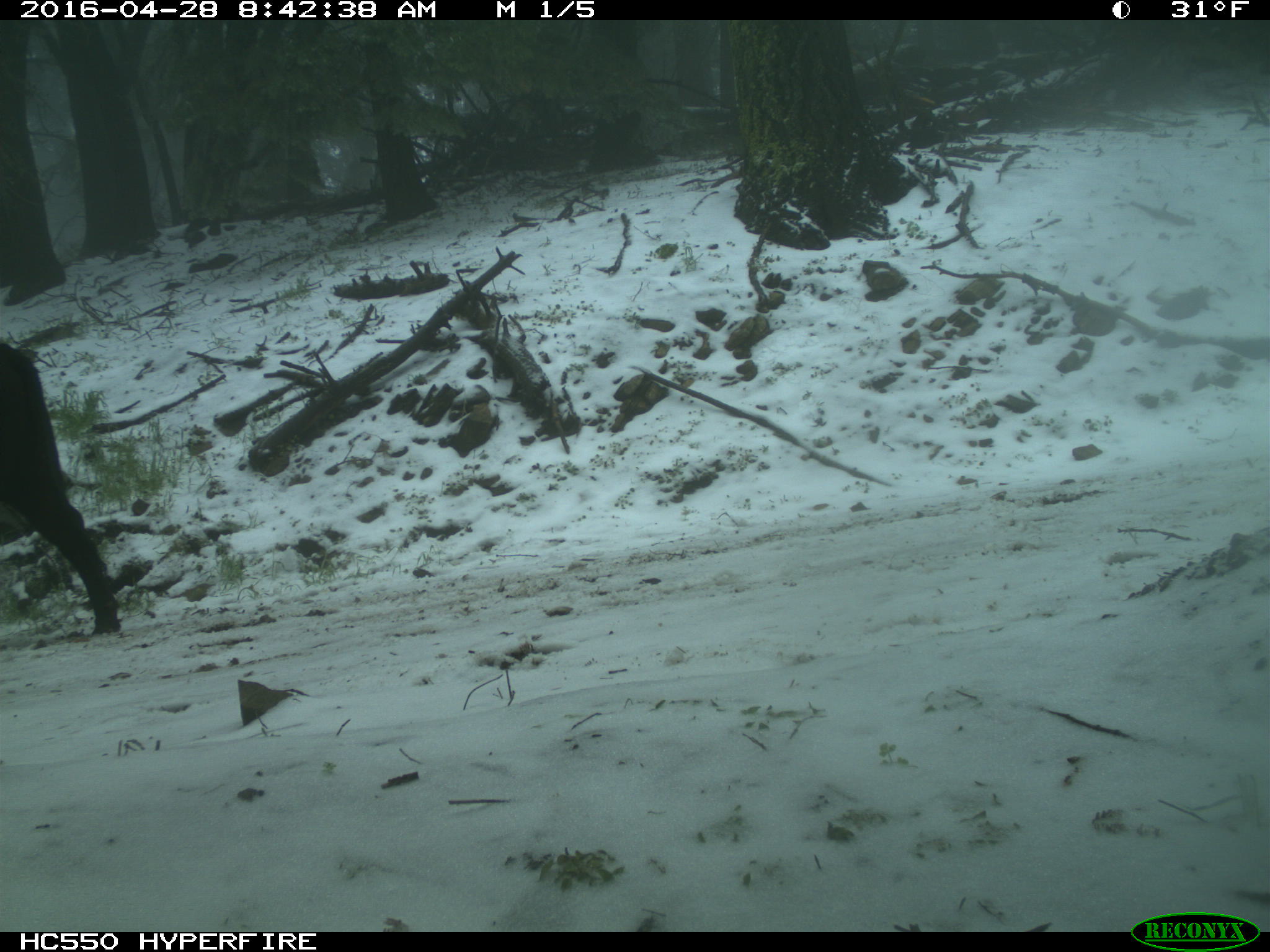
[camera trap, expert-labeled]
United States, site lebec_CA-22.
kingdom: Animalia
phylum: Chordata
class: Mammalia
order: Artiodactyla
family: Bovidae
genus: Bos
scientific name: Bos taurus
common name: domestic cow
Bos taurus (domestic cow).